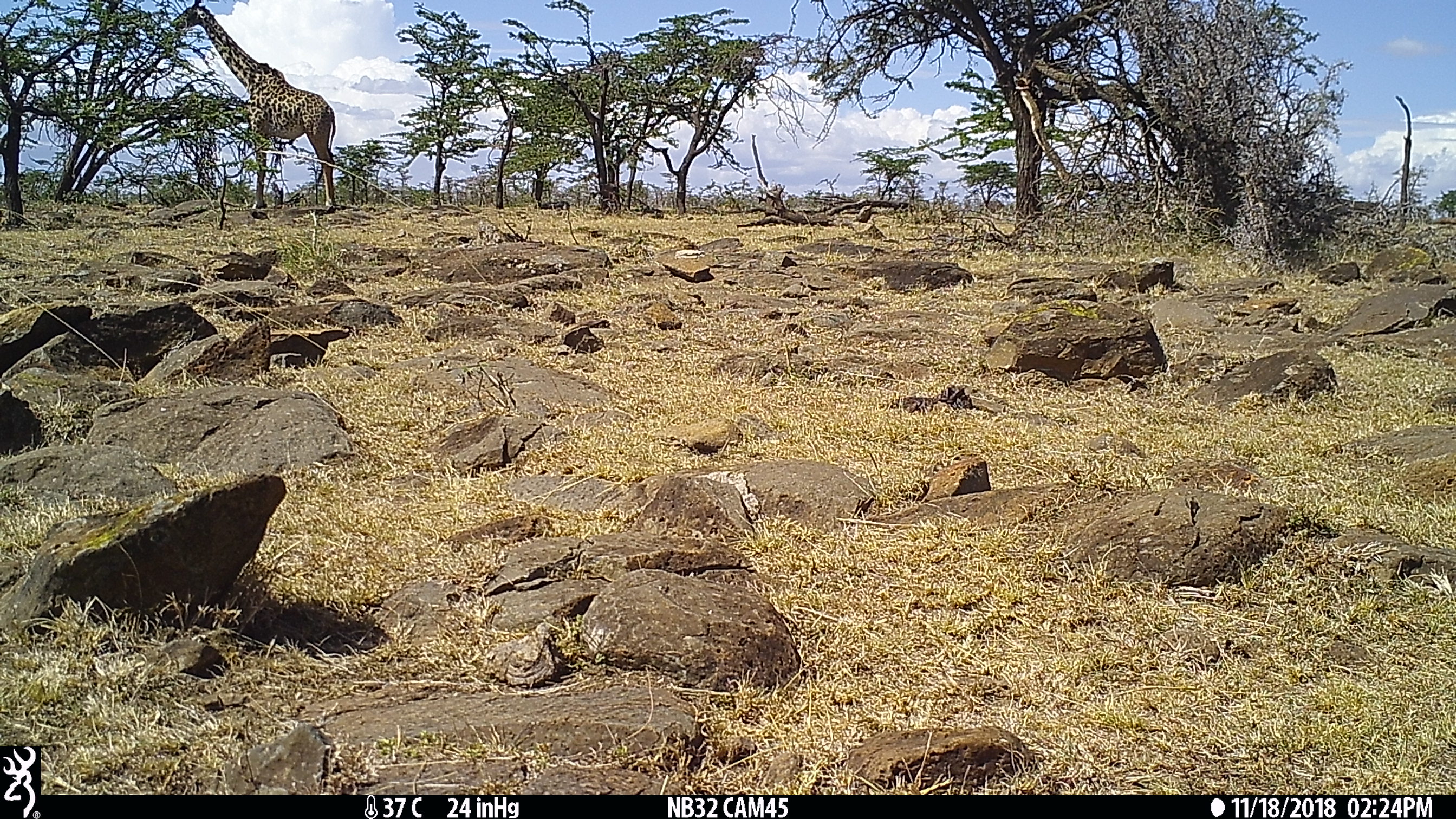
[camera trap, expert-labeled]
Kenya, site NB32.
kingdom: Animalia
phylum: Chordata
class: Mammalia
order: Artiodactyla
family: Giraffidae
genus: Giraffa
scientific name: Giraffa camelopardalis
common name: northern giraffe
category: giraffe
Giraffe (northern giraffe) (Giraffa camelopardalis).